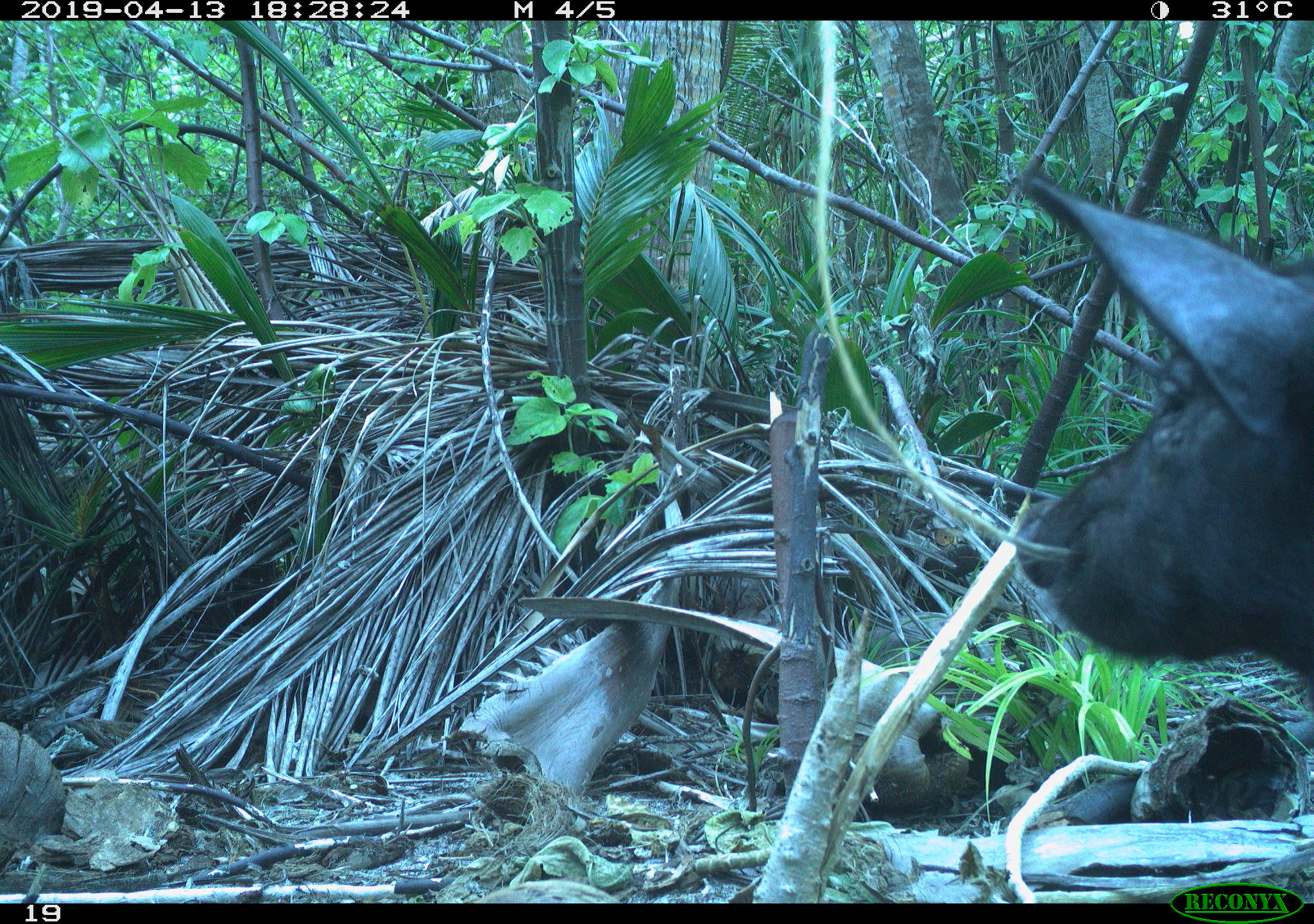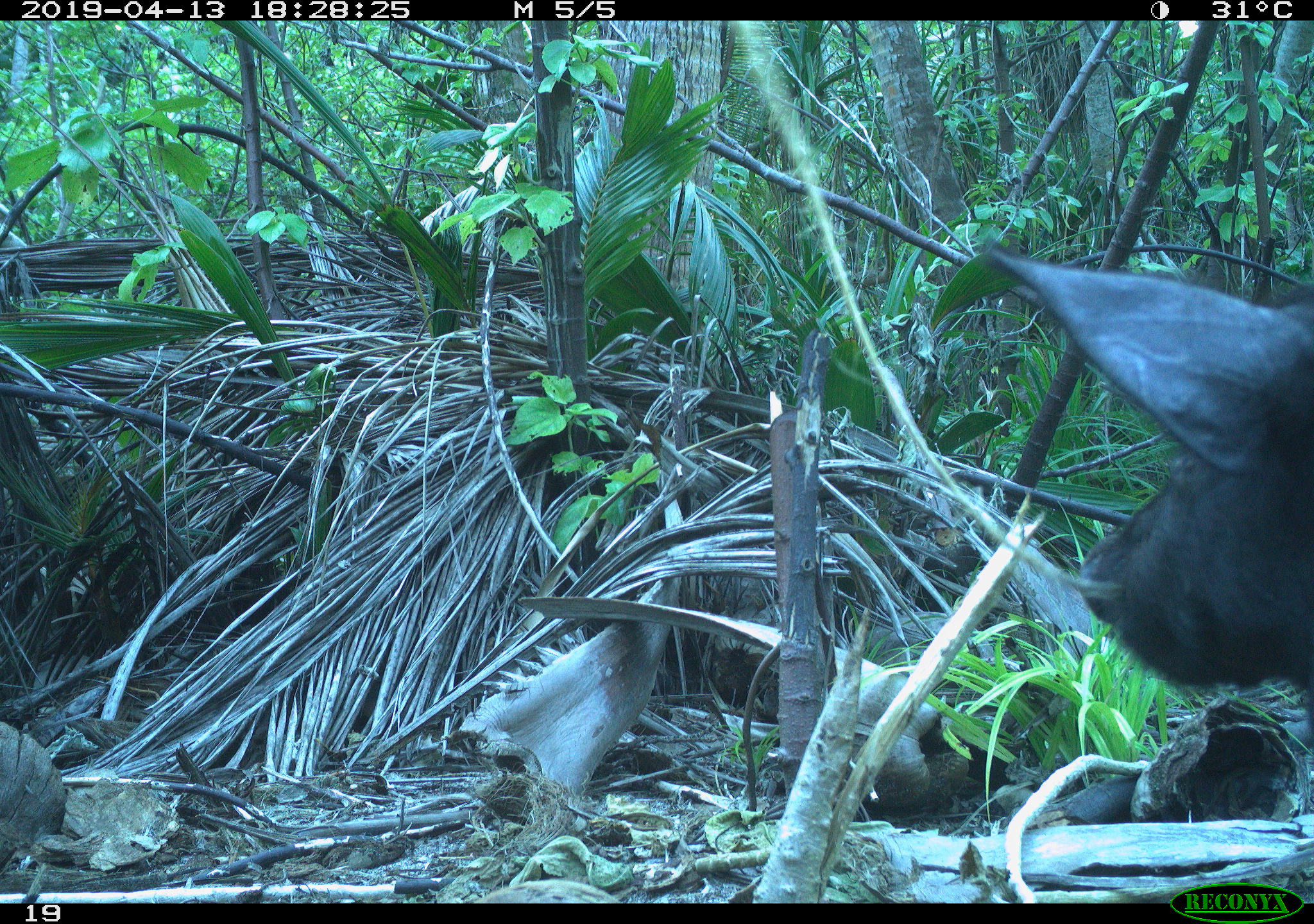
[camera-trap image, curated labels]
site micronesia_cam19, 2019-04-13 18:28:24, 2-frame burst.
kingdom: Animalia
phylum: Chordata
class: Mammalia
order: Artiodactyla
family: Suidae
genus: Sus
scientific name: Sus scrofa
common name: pig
Pig (Sus scrofa).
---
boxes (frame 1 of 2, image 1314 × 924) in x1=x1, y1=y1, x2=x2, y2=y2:
pig: x1=1003, y1=158, x2=1313, y2=757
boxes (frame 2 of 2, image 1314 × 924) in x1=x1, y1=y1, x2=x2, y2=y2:
pig: x1=975, y1=232, x2=1314, y2=741